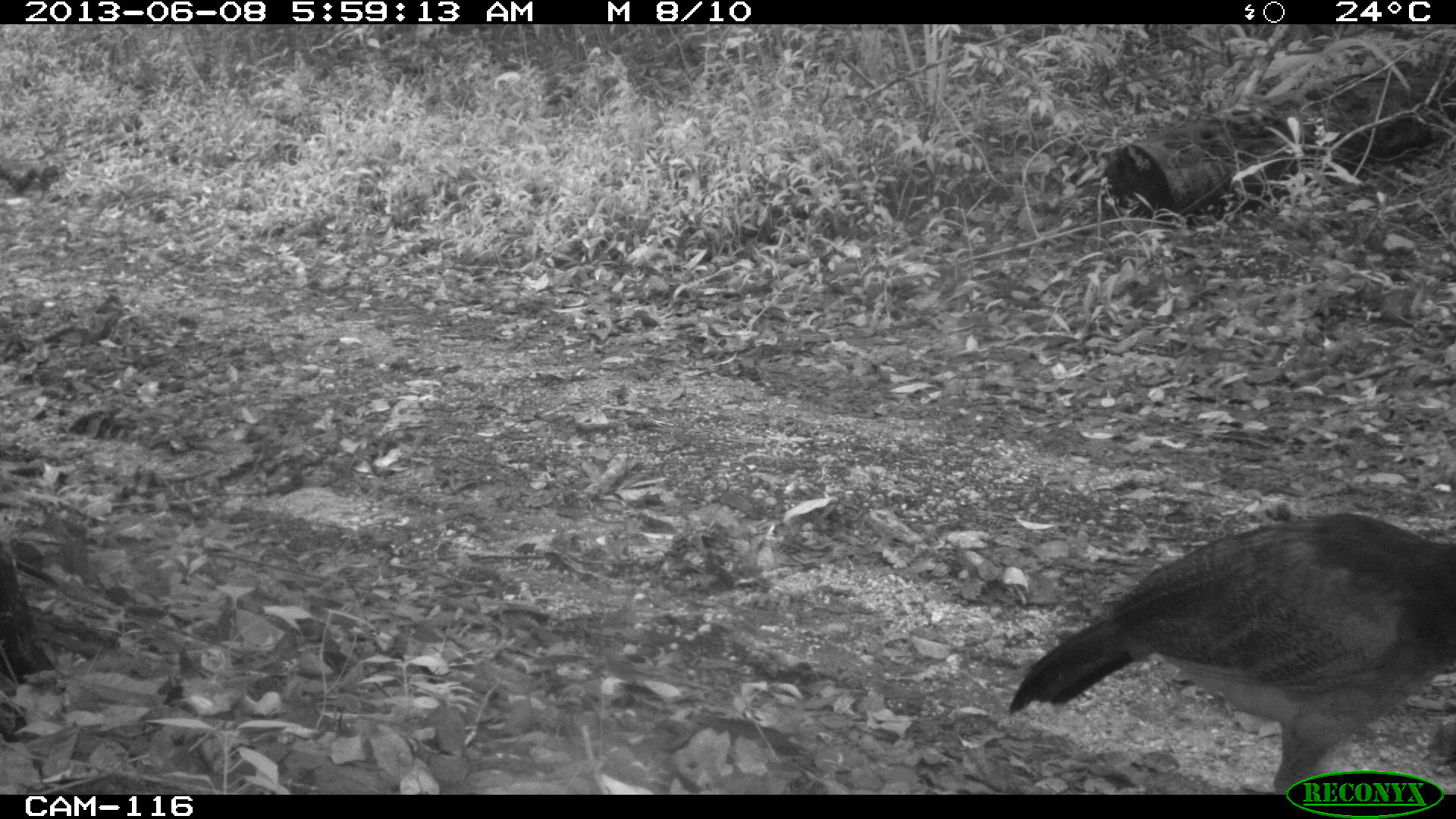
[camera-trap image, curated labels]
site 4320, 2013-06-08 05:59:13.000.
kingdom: Animalia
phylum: Chordata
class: Aves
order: Galliformes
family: Cracidae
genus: Crax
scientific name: Crax rubra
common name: great curassow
Crax rubra (great curassow), count 1, sex female.